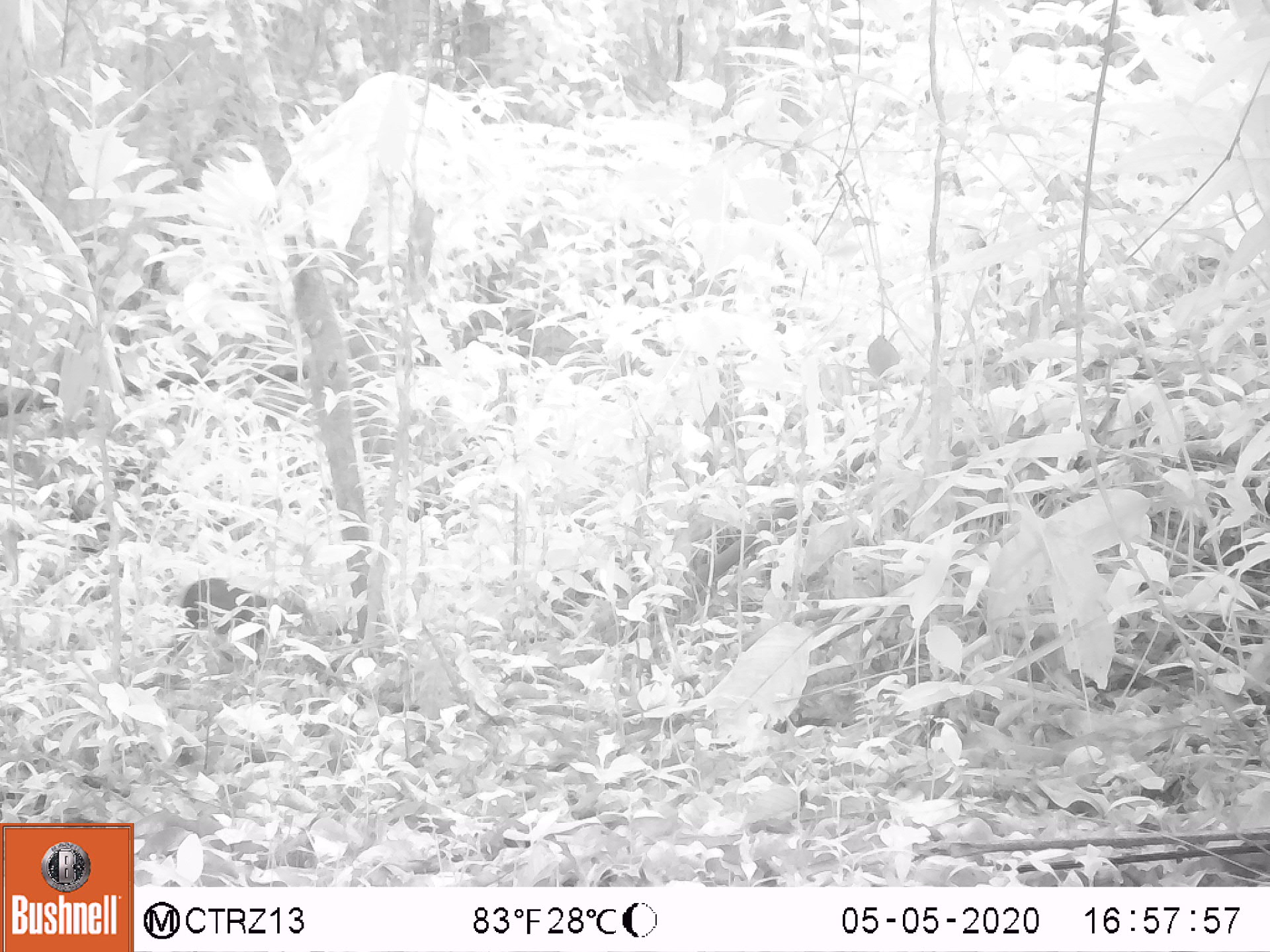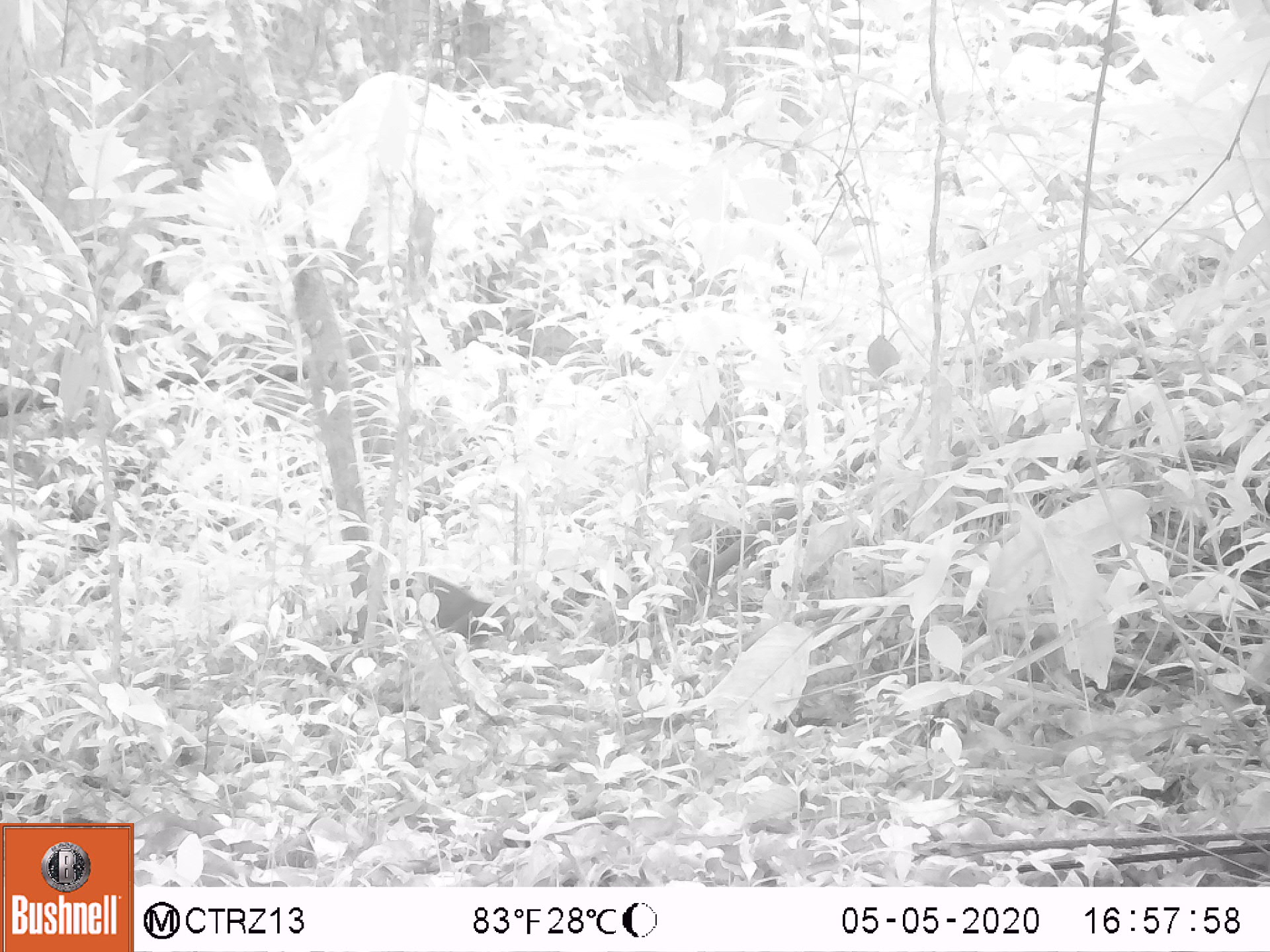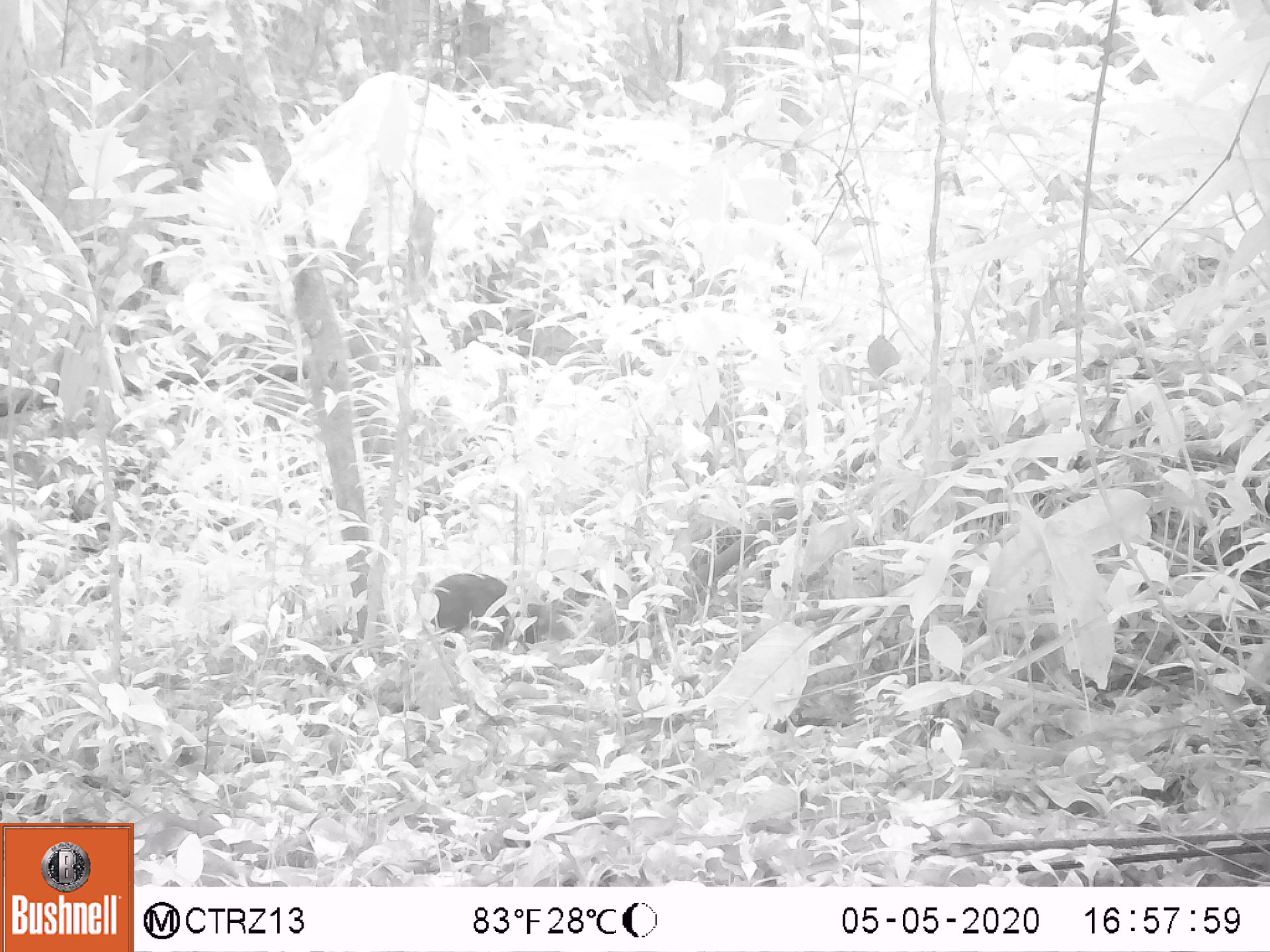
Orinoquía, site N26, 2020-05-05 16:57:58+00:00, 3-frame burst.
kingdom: Animalia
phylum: Chordata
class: Mammalia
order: Rodentia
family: Dasyproctidae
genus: Dasyprocta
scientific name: Dasyprocta fuliginosa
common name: black agouti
Black agouti (Dasyprocta fuliginosa).